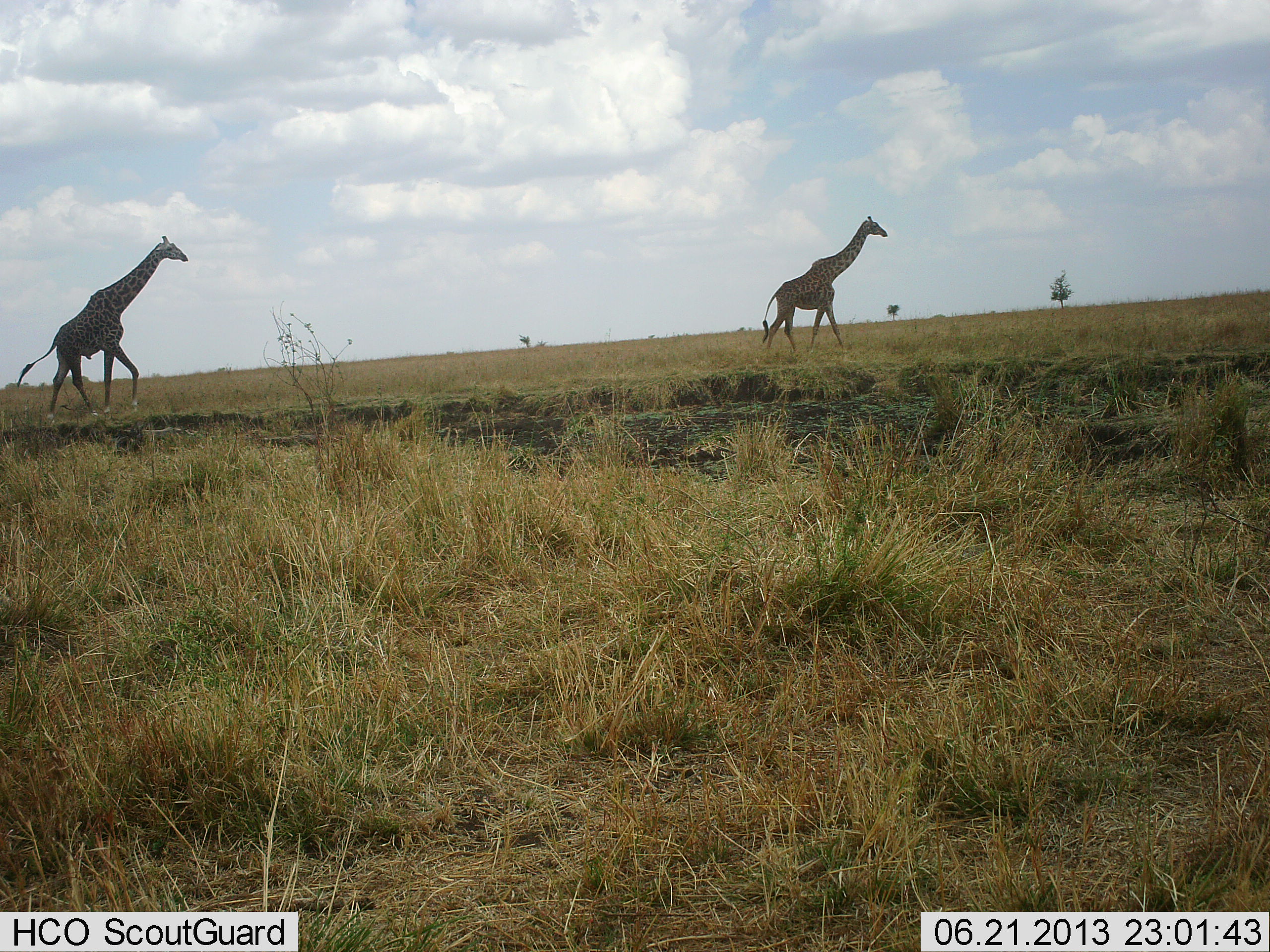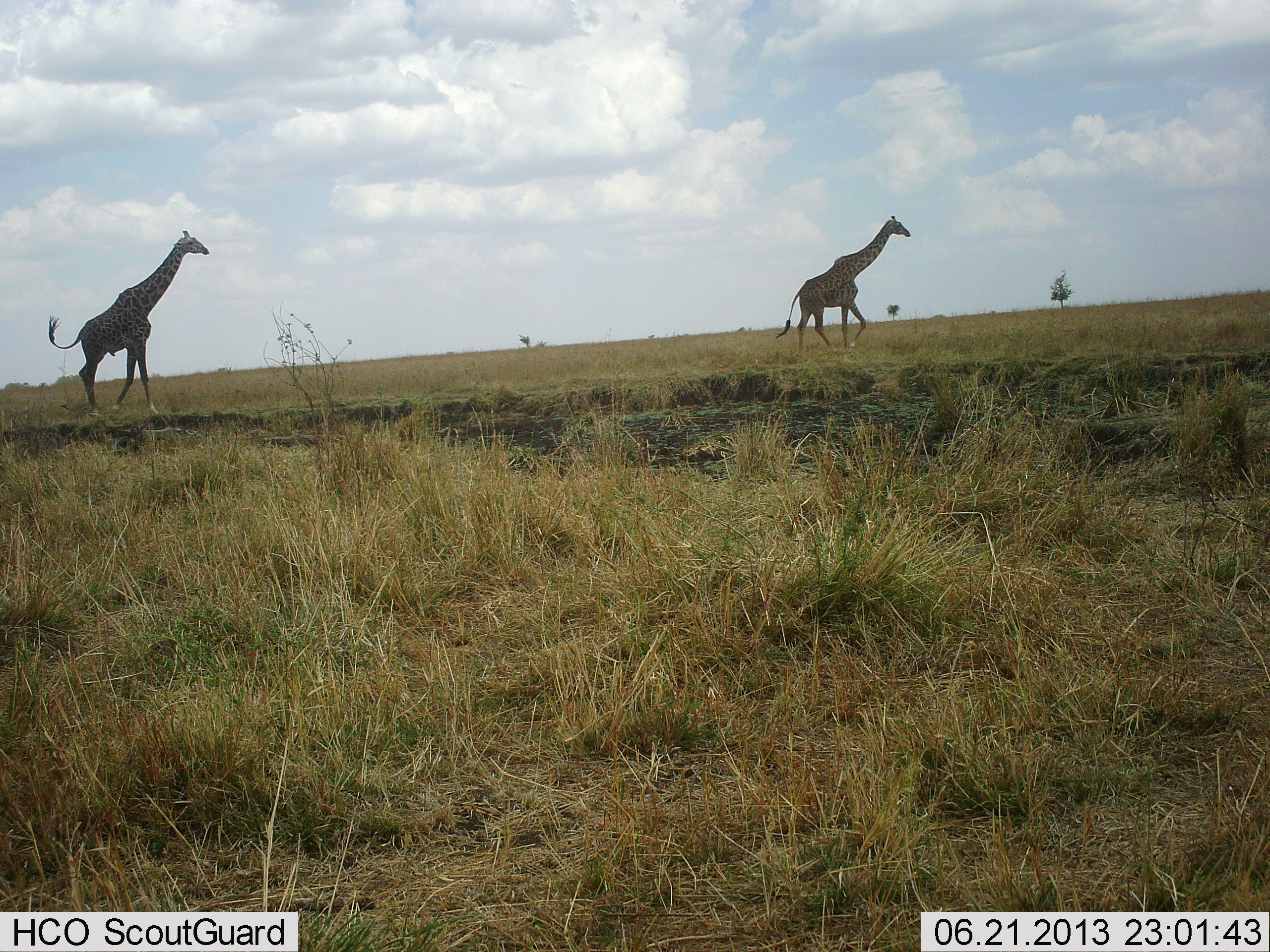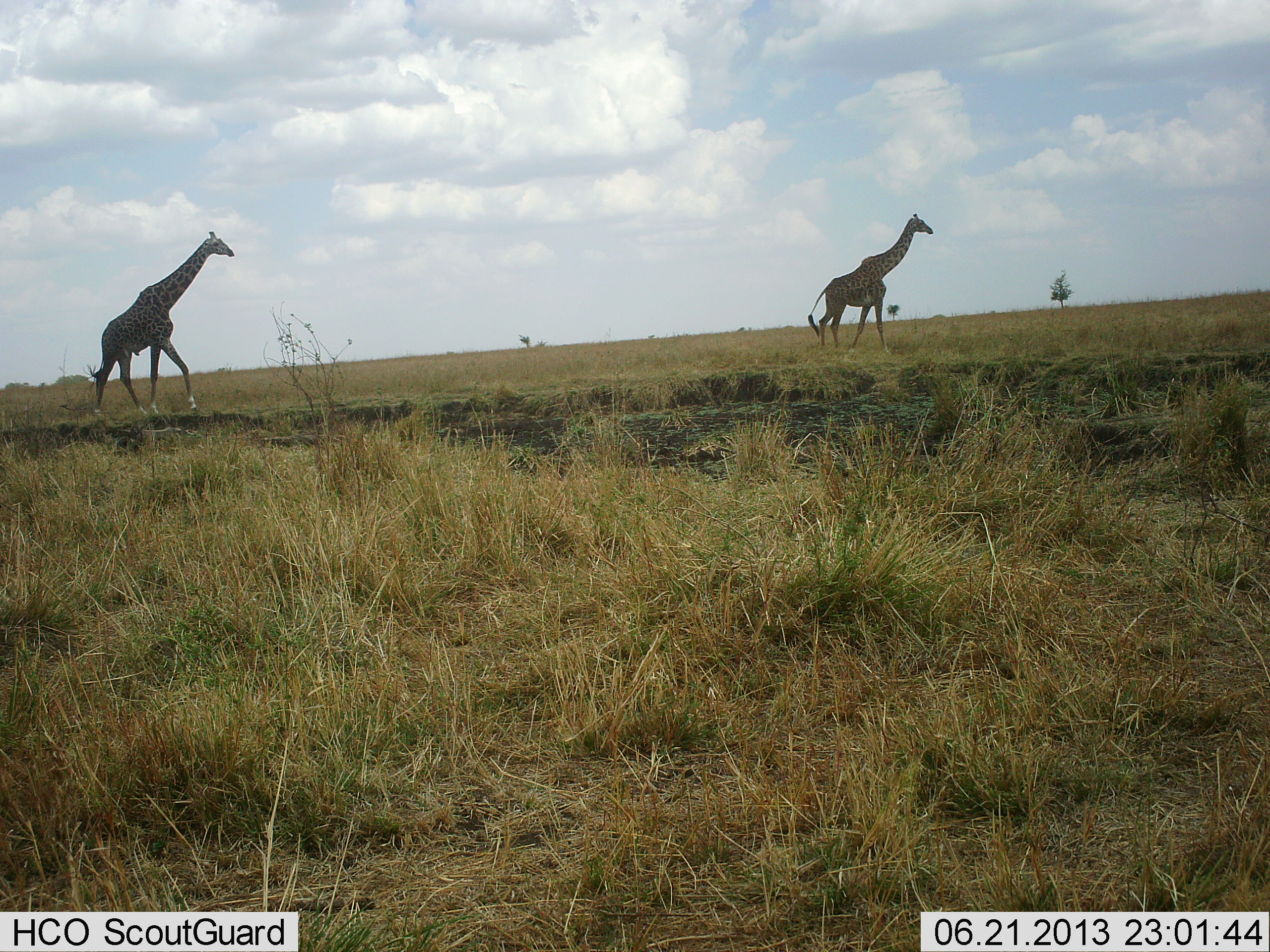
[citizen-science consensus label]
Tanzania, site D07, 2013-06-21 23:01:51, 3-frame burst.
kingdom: Animalia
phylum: Chordata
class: Mammalia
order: Artiodactyla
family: Giraffidae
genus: Giraffa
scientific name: Giraffa camelopardalis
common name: giraffe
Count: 2.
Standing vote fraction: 3%.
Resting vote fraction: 0%.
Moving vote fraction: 97%.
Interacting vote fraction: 0%.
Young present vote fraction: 0%.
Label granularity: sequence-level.